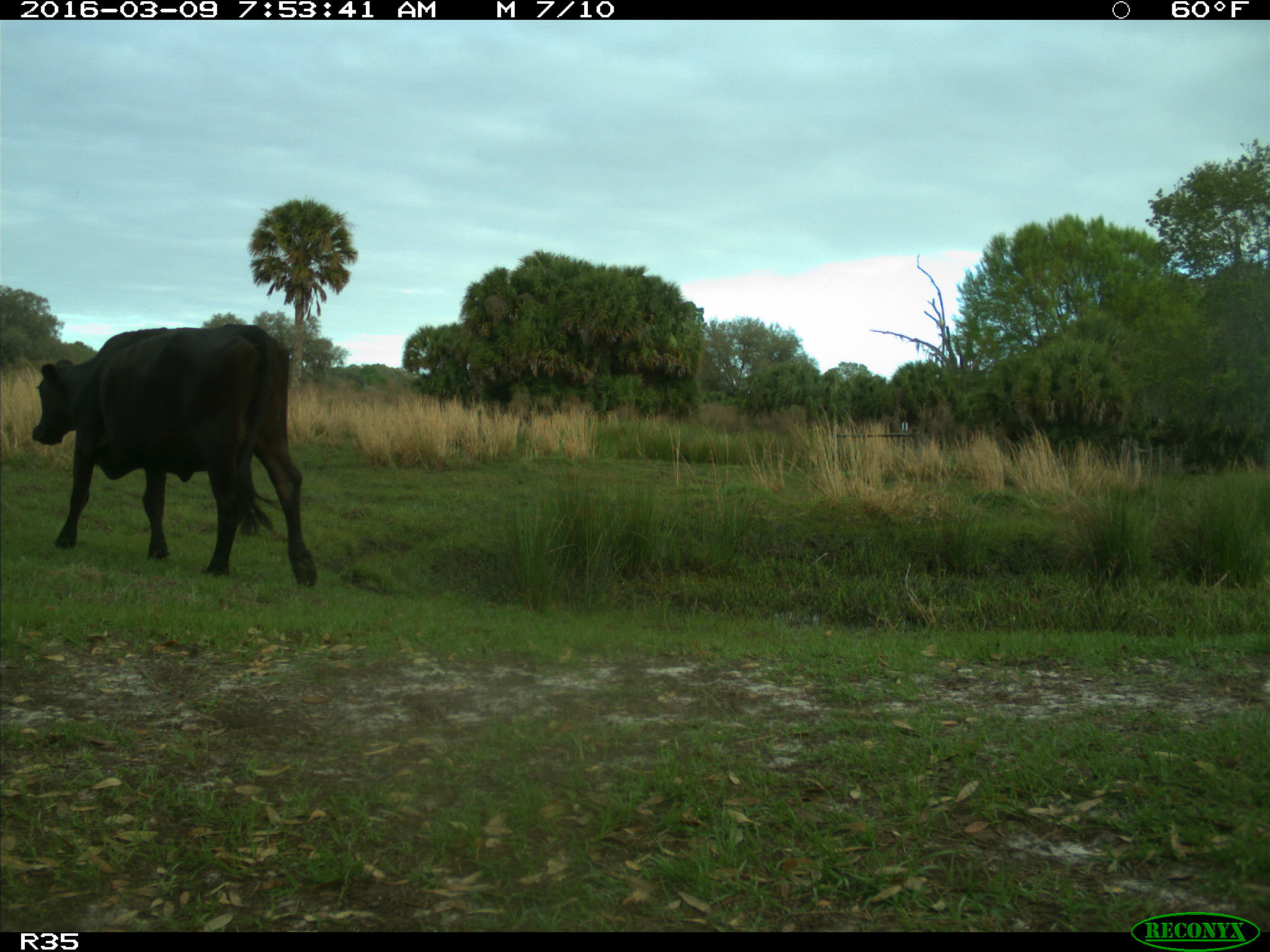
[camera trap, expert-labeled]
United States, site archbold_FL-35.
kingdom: Animalia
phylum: Chordata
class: Mammalia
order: Artiodactyla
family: Bovidae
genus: Bos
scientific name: Bos taurus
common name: domestic cow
Bos taurus (domestic cow).